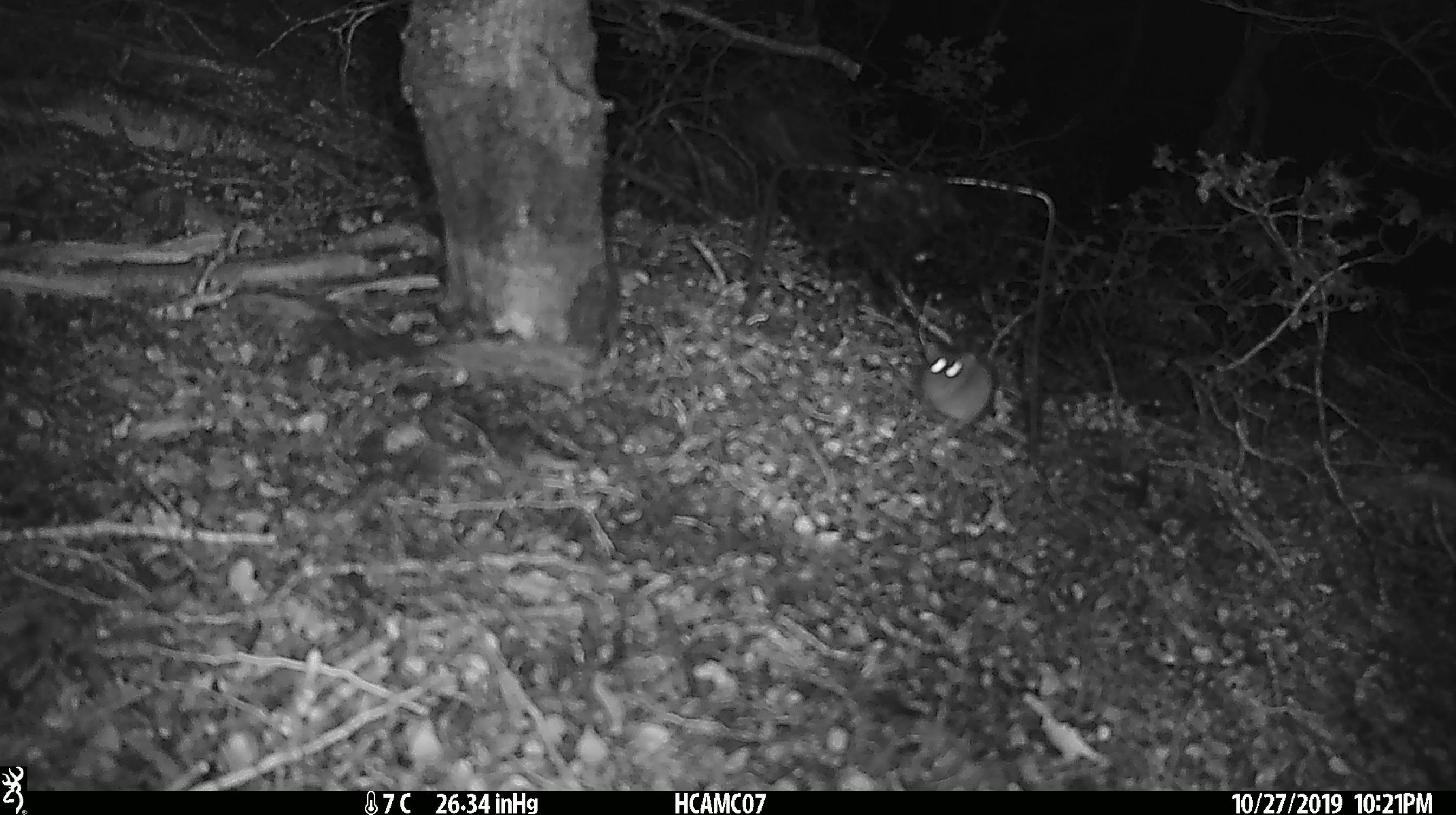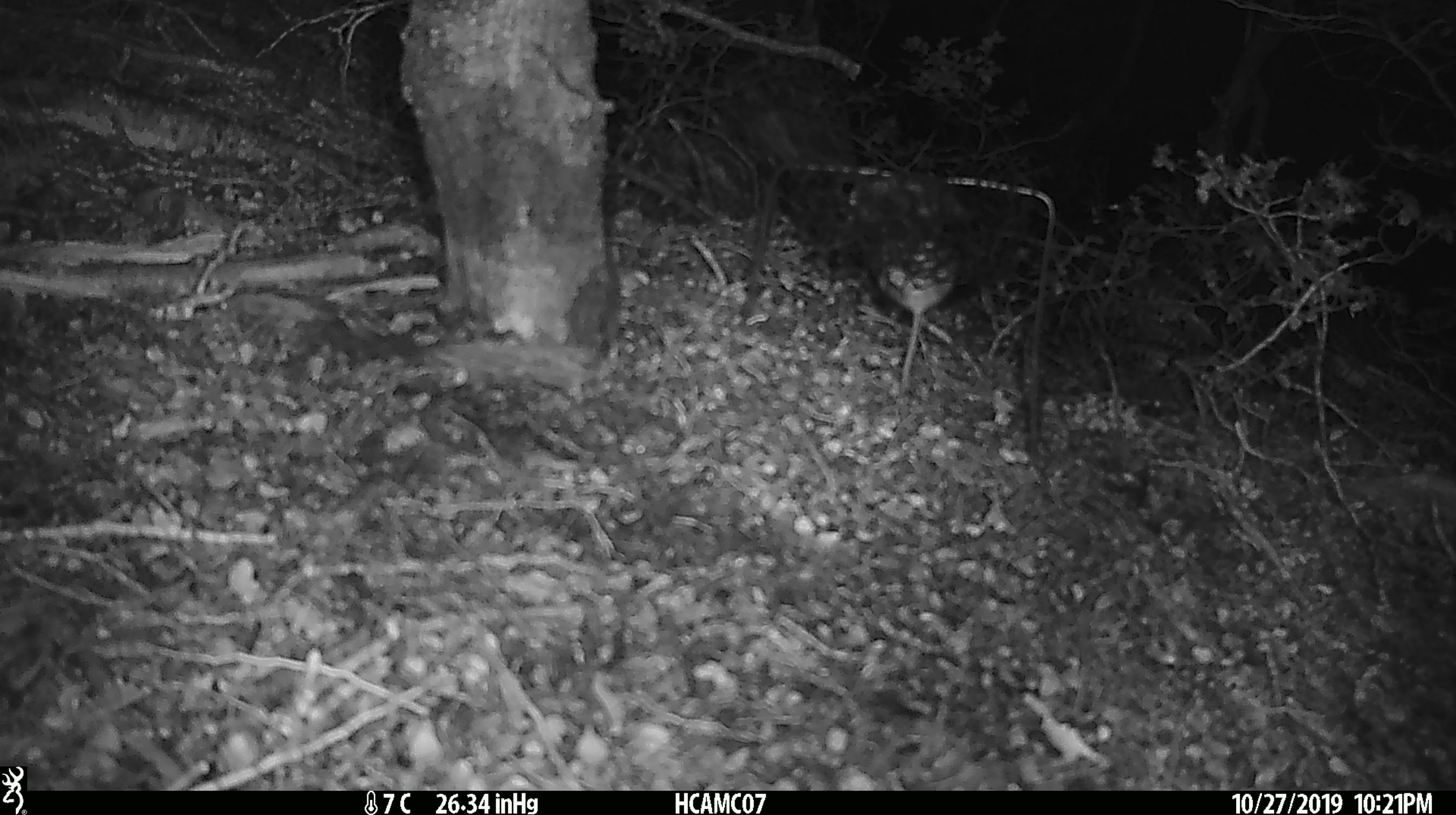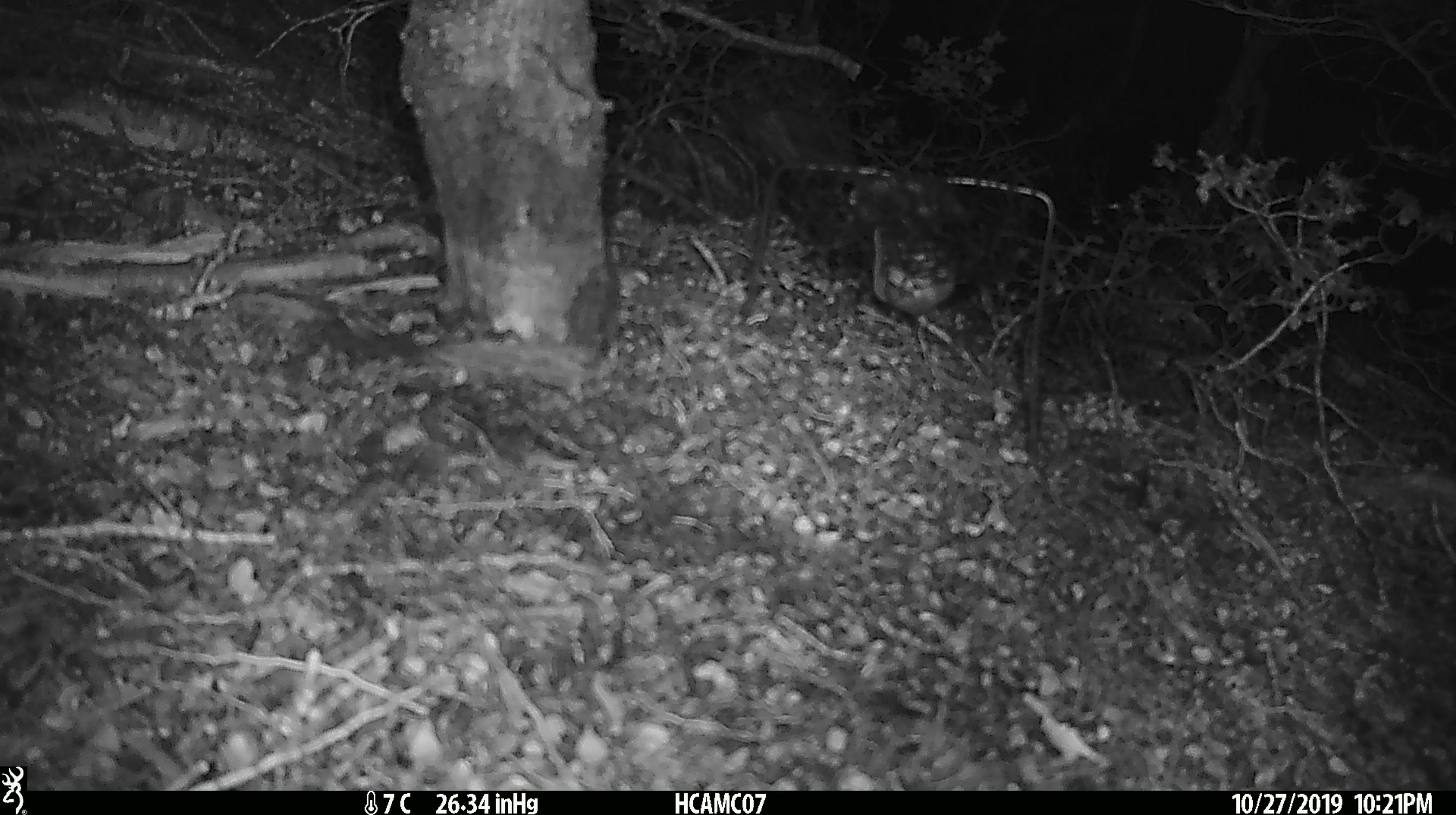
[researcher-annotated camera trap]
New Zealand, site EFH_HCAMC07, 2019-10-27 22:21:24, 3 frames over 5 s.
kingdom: Animalia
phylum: Chordata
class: Mammalia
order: Rodentia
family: Muridae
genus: Mus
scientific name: Mus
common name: mouse